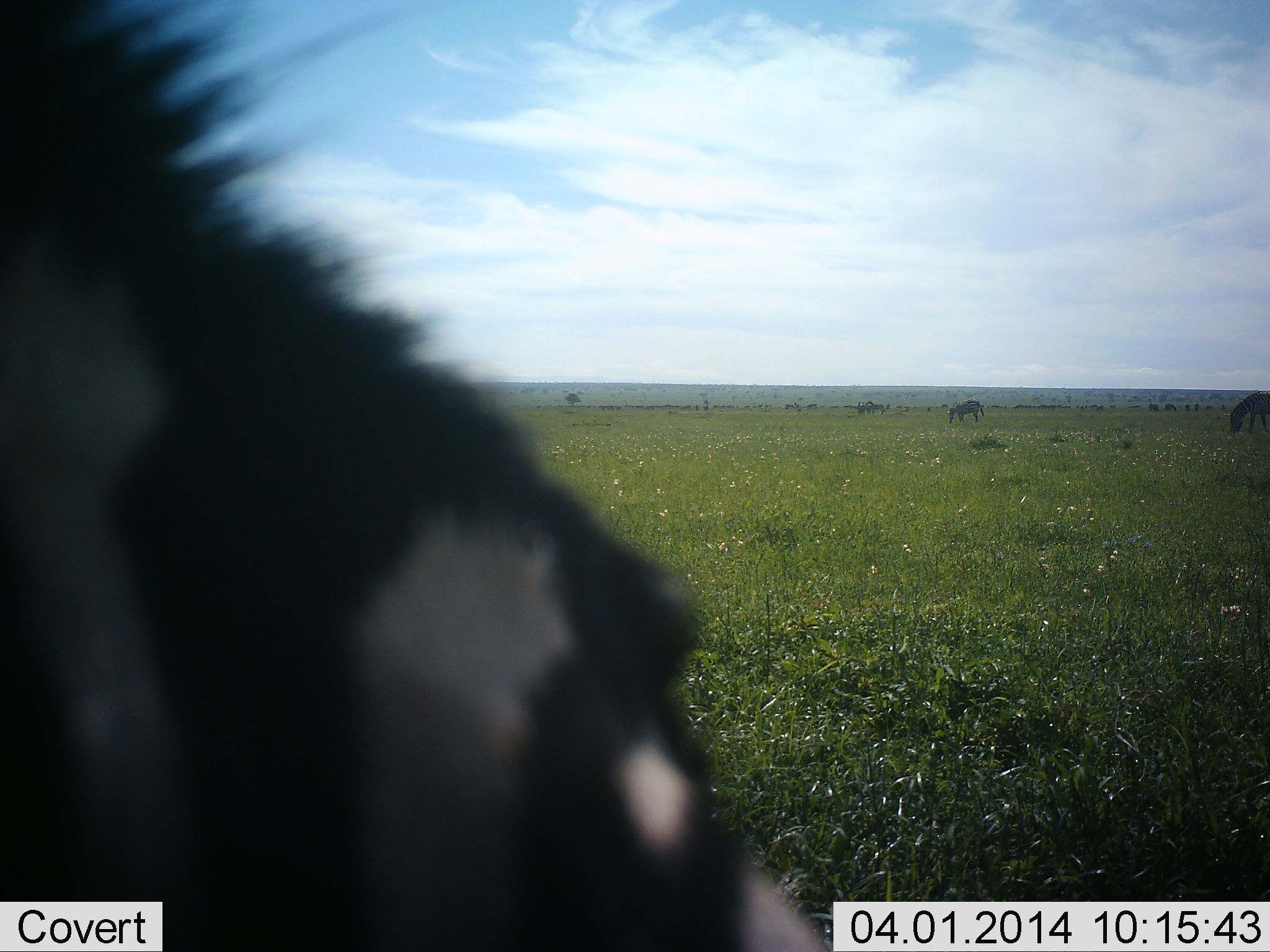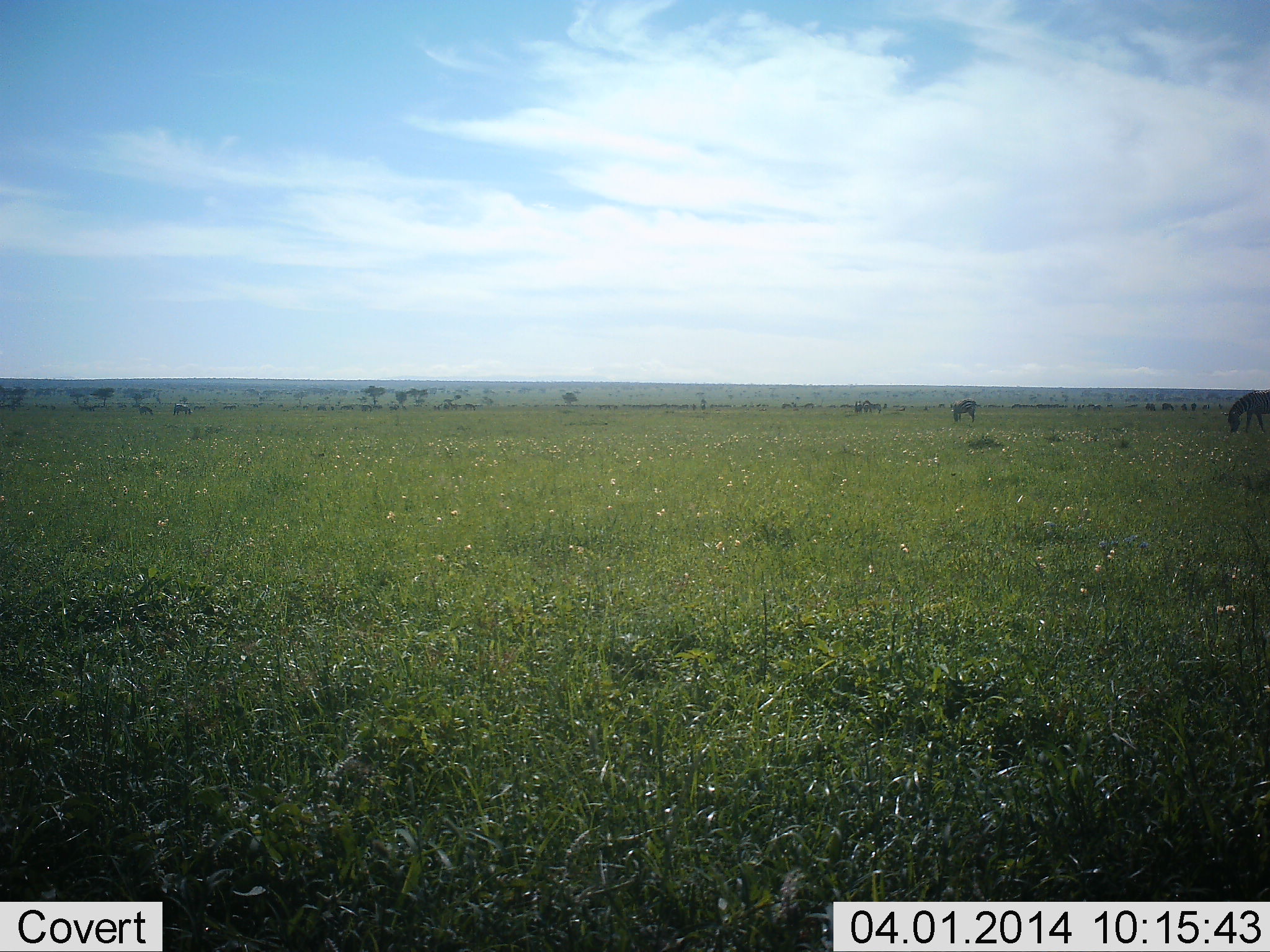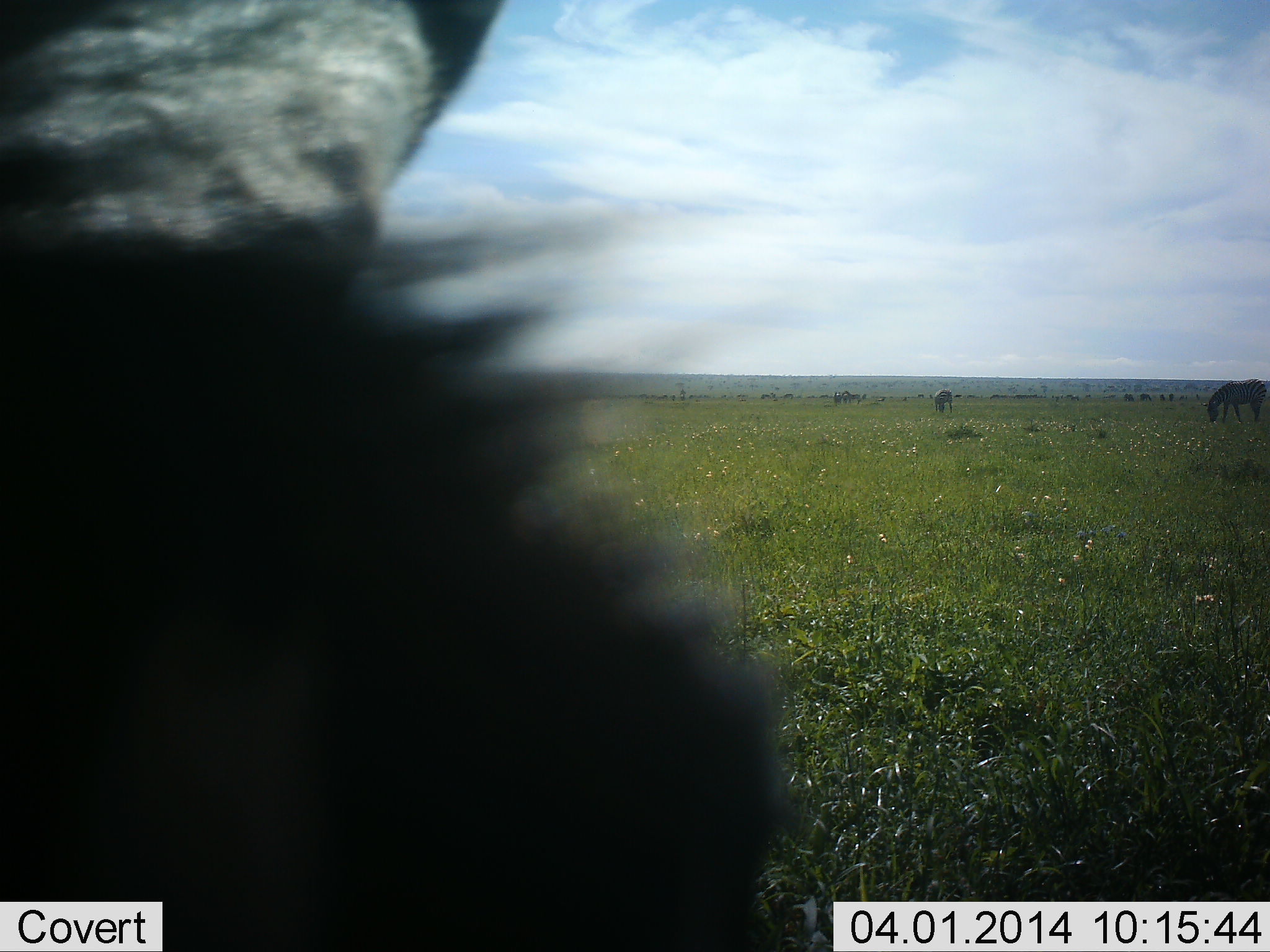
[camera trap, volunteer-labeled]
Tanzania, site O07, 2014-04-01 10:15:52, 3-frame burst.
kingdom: Animalia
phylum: Chordata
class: Mammalia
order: Perissodactyla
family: Equidae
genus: Equus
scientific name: Equus quagga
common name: plains zebra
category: zebra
Zebra (plains zebra) (Equus quagga), count 3. Behavior (volunteer vote fractions): standing 40%, resting 0%, moving 50%, interacting 10%. Young present (vote fraction): 0%. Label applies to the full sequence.